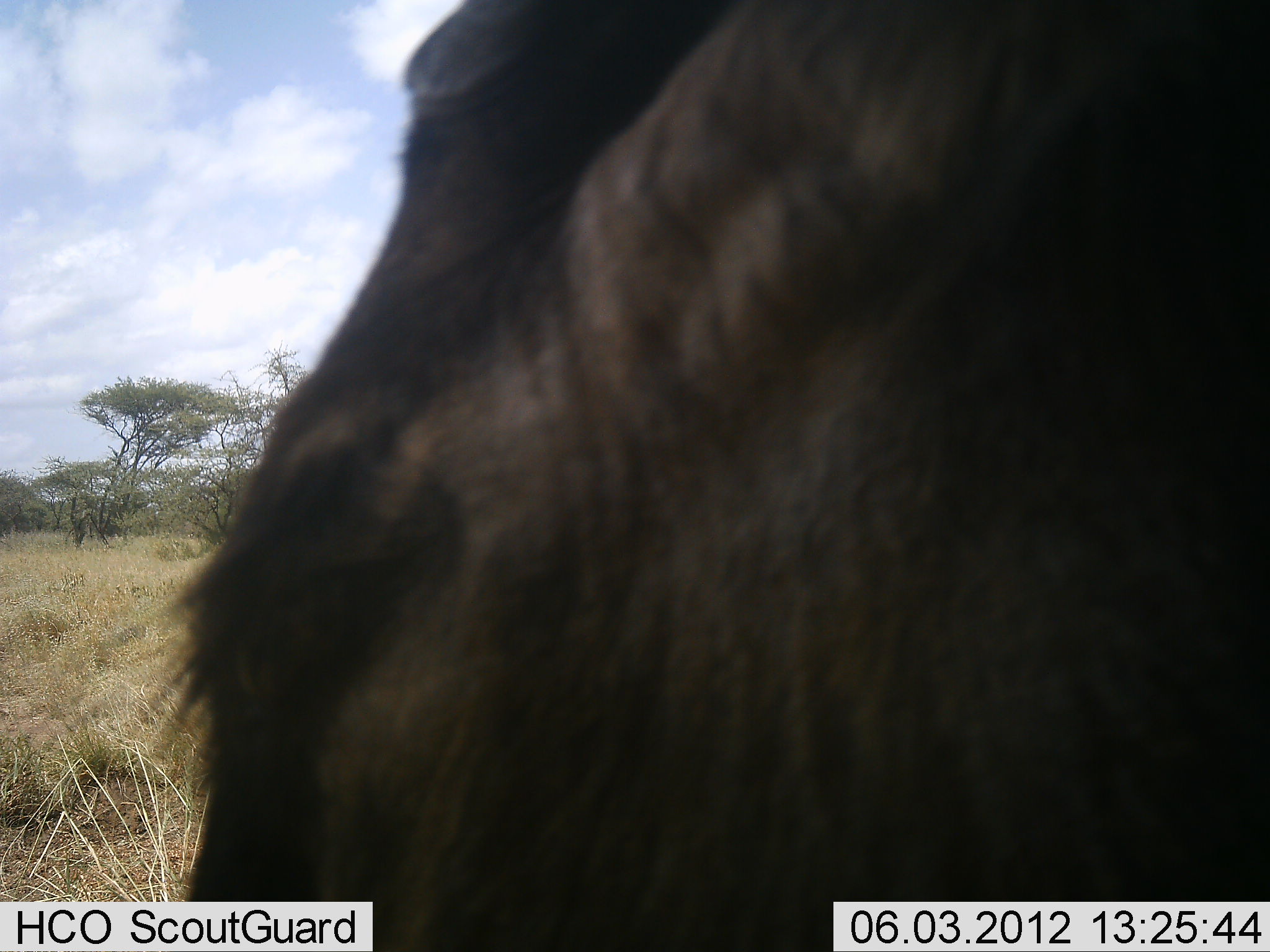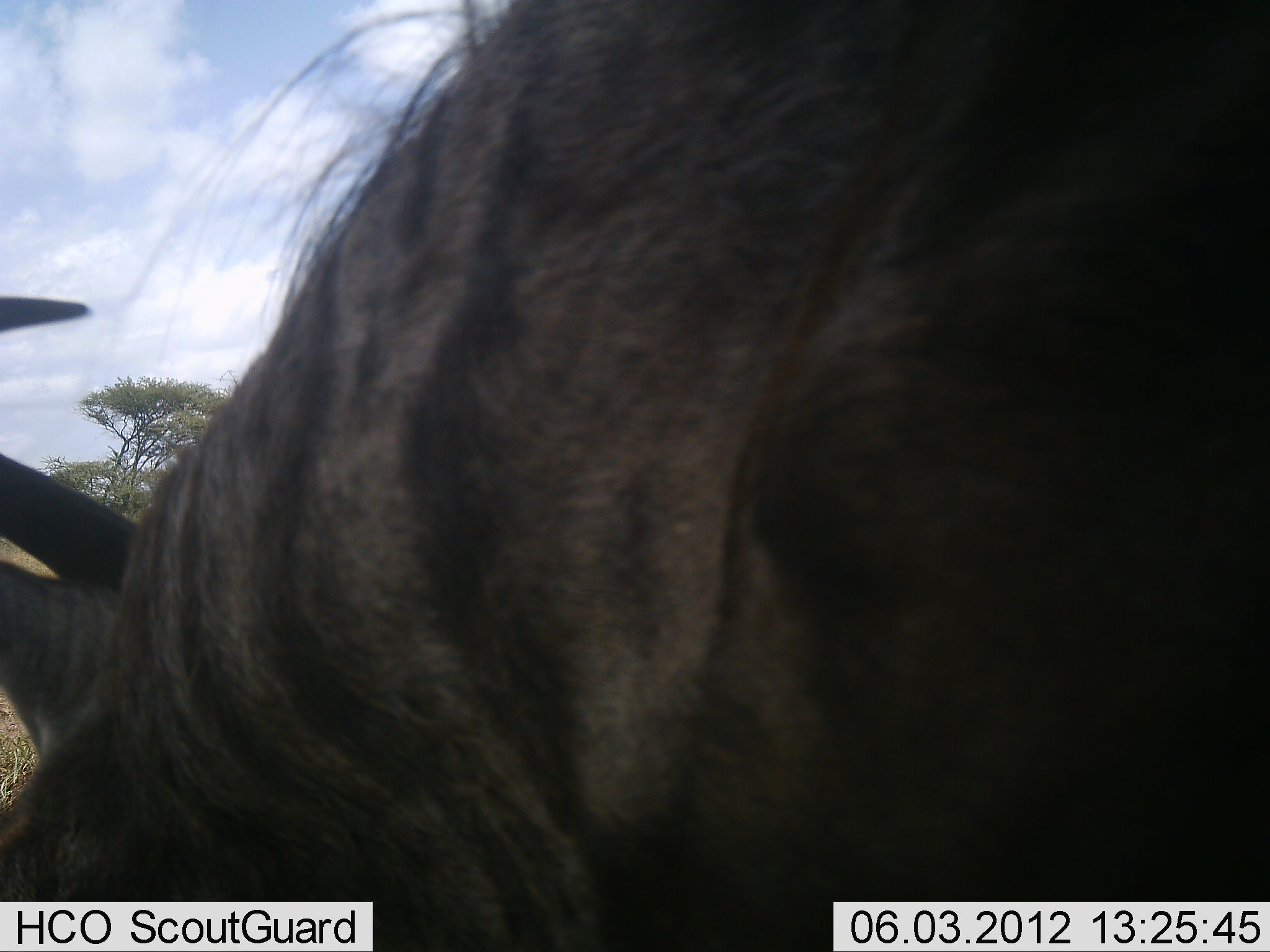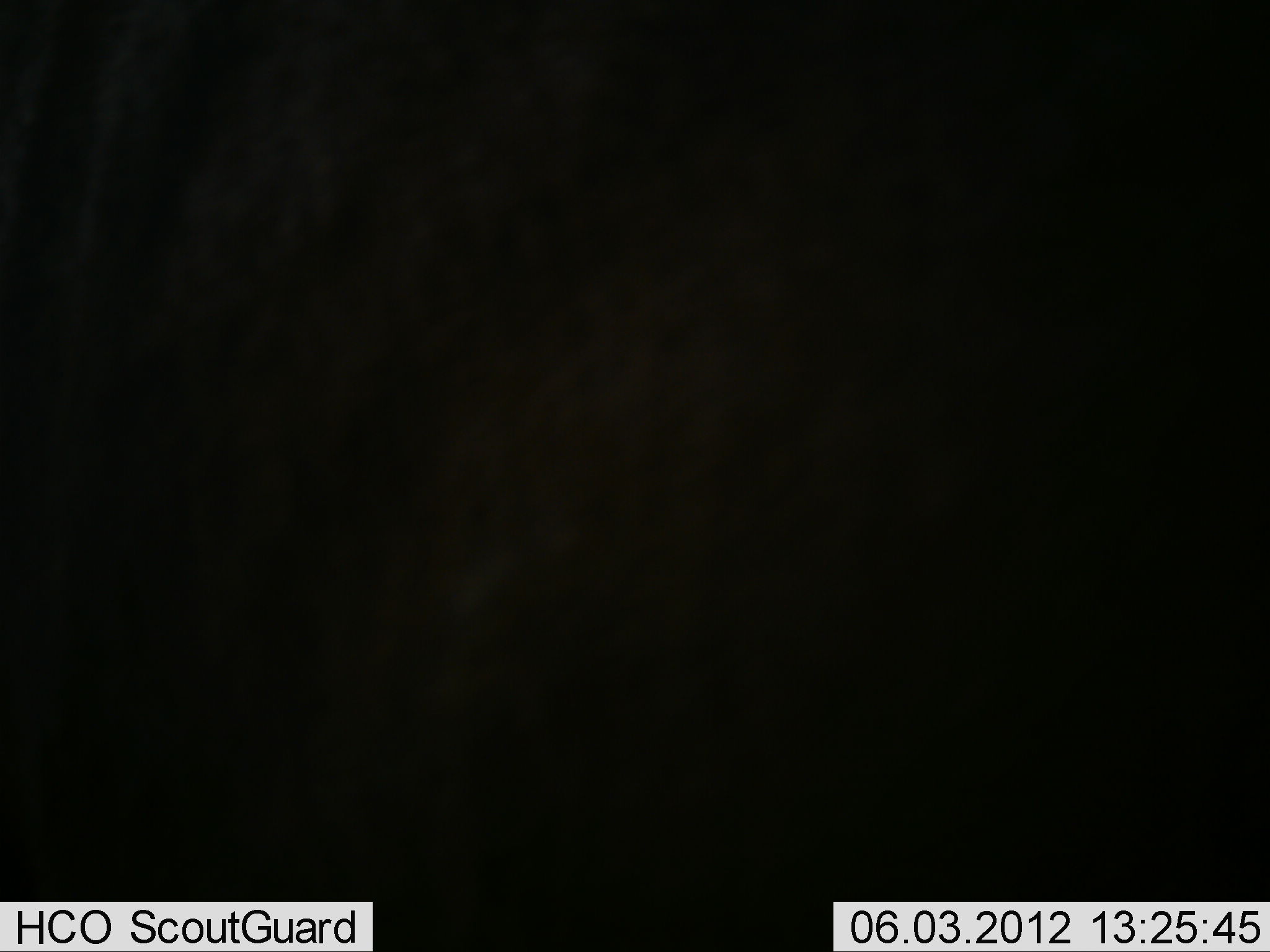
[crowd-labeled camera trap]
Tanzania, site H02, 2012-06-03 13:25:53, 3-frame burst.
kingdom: Animalia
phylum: Chordata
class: Mammalia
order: Artiodactyla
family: Bovidae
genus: Connochaetes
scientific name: Connochaetes taurinus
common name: blue wildebeest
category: wildebeest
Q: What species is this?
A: Wildebeest (blue wildebeest) (Connochaetes taurinus).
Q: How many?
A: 1.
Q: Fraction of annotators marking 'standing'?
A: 30%.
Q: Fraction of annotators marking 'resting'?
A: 0%.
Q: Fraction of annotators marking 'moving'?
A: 50%.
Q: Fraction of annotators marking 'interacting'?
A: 0%.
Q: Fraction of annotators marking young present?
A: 0%.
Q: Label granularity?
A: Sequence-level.